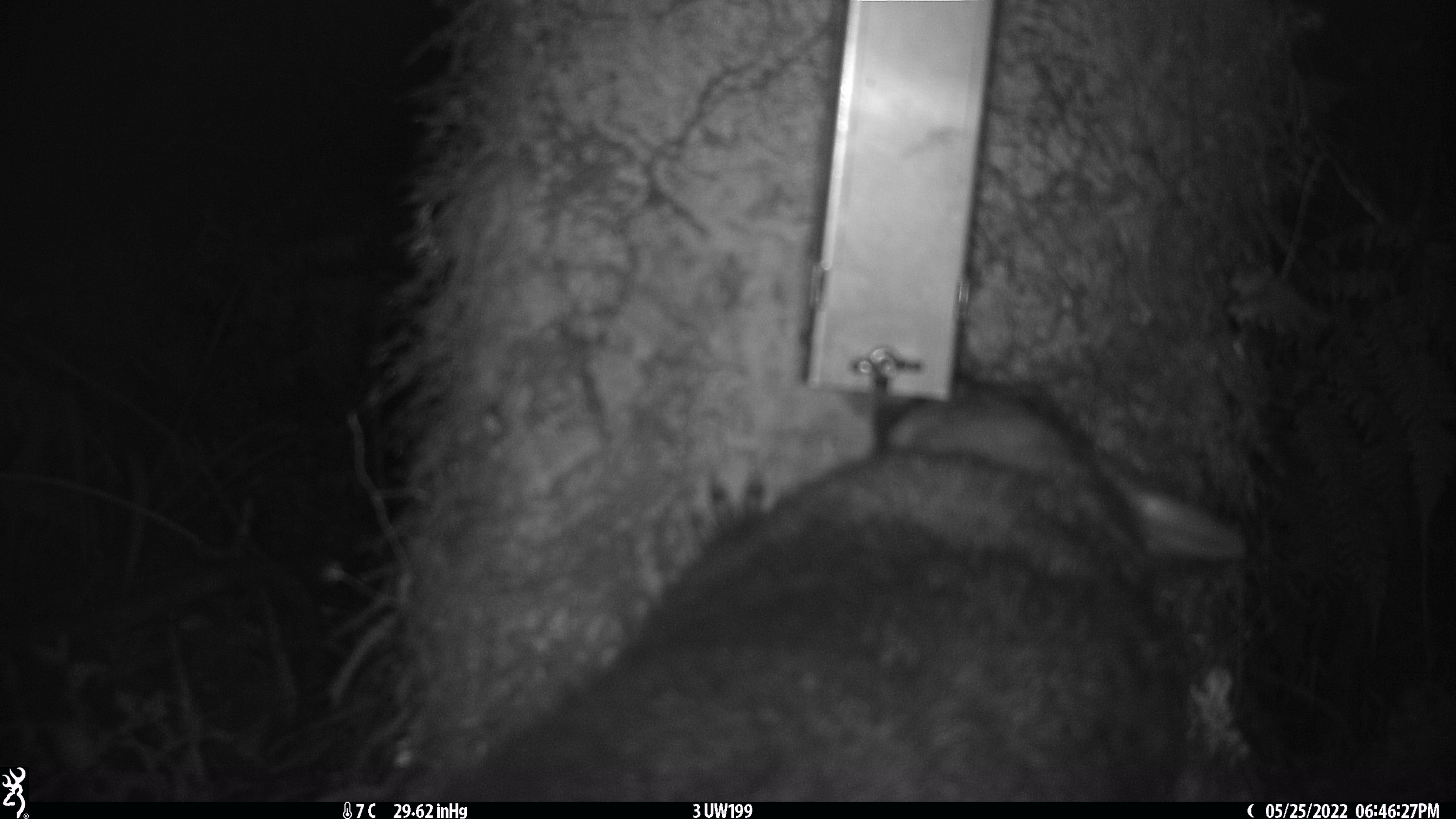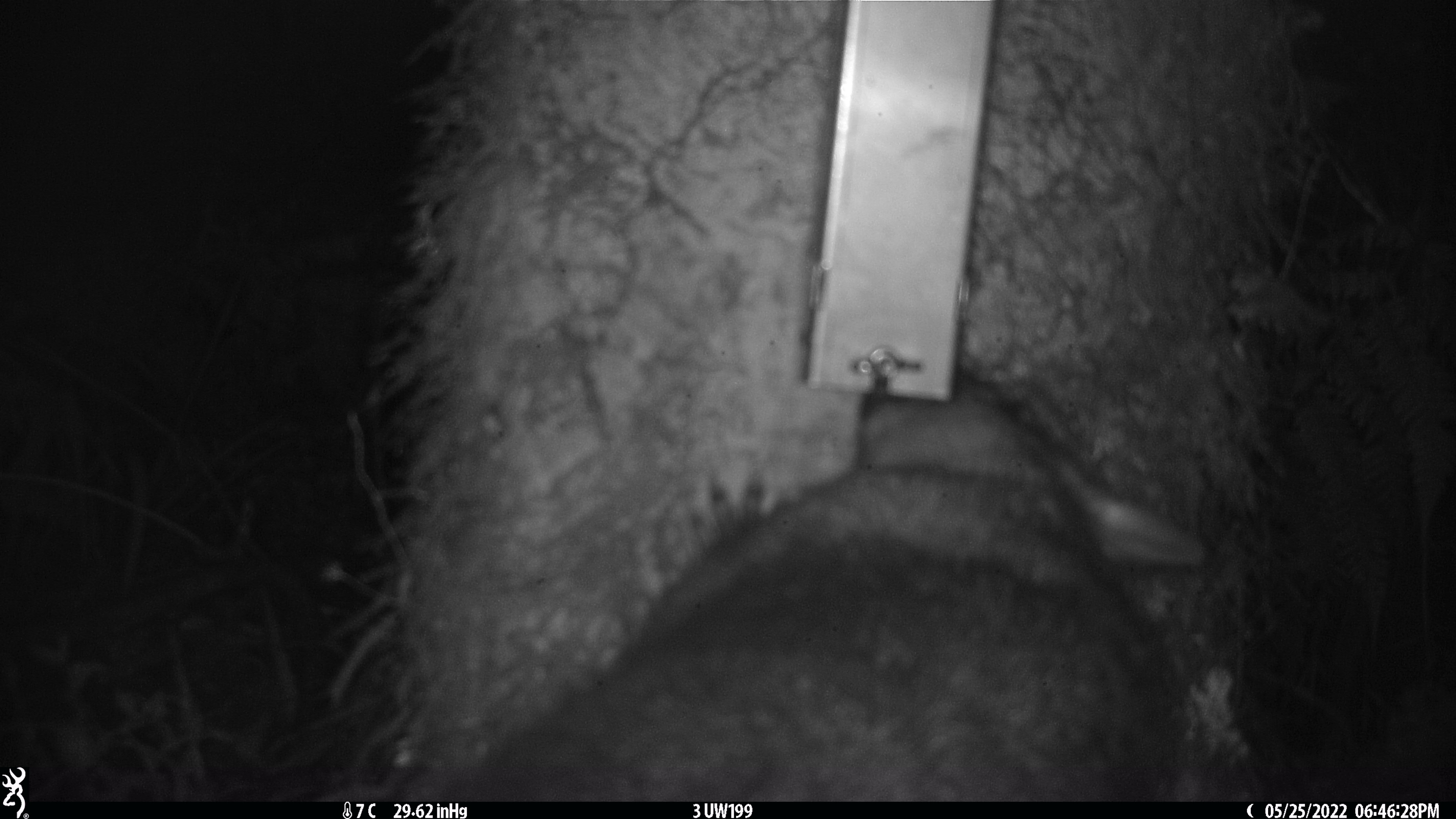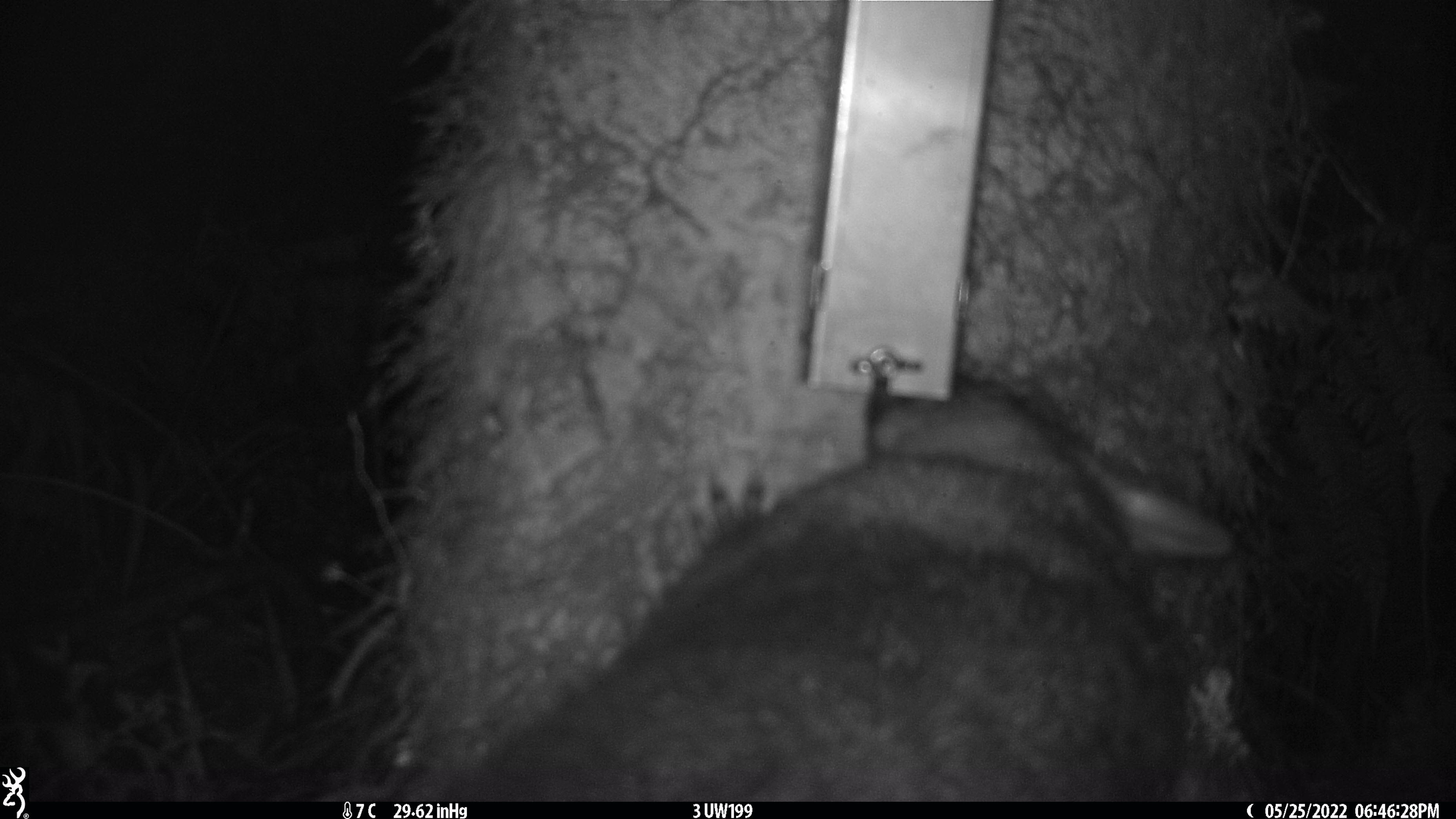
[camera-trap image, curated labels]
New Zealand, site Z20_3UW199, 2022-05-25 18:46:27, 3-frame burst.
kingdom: Animalia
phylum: Chordata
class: Mammalia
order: Diprotodontia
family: Phalangeridae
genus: Trichosurus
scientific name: Trichosurus vulpecula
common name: common brushtail possum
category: possum